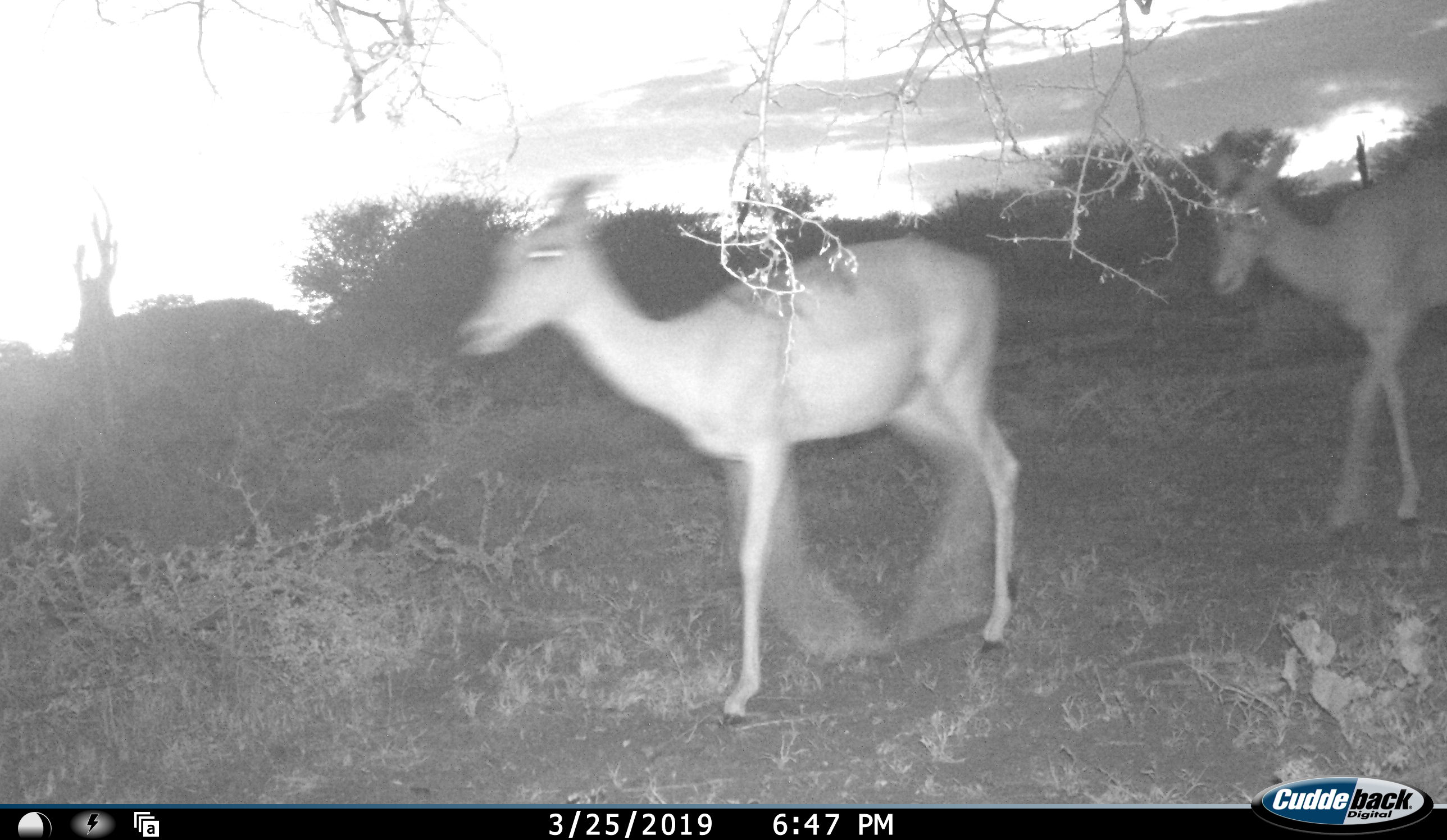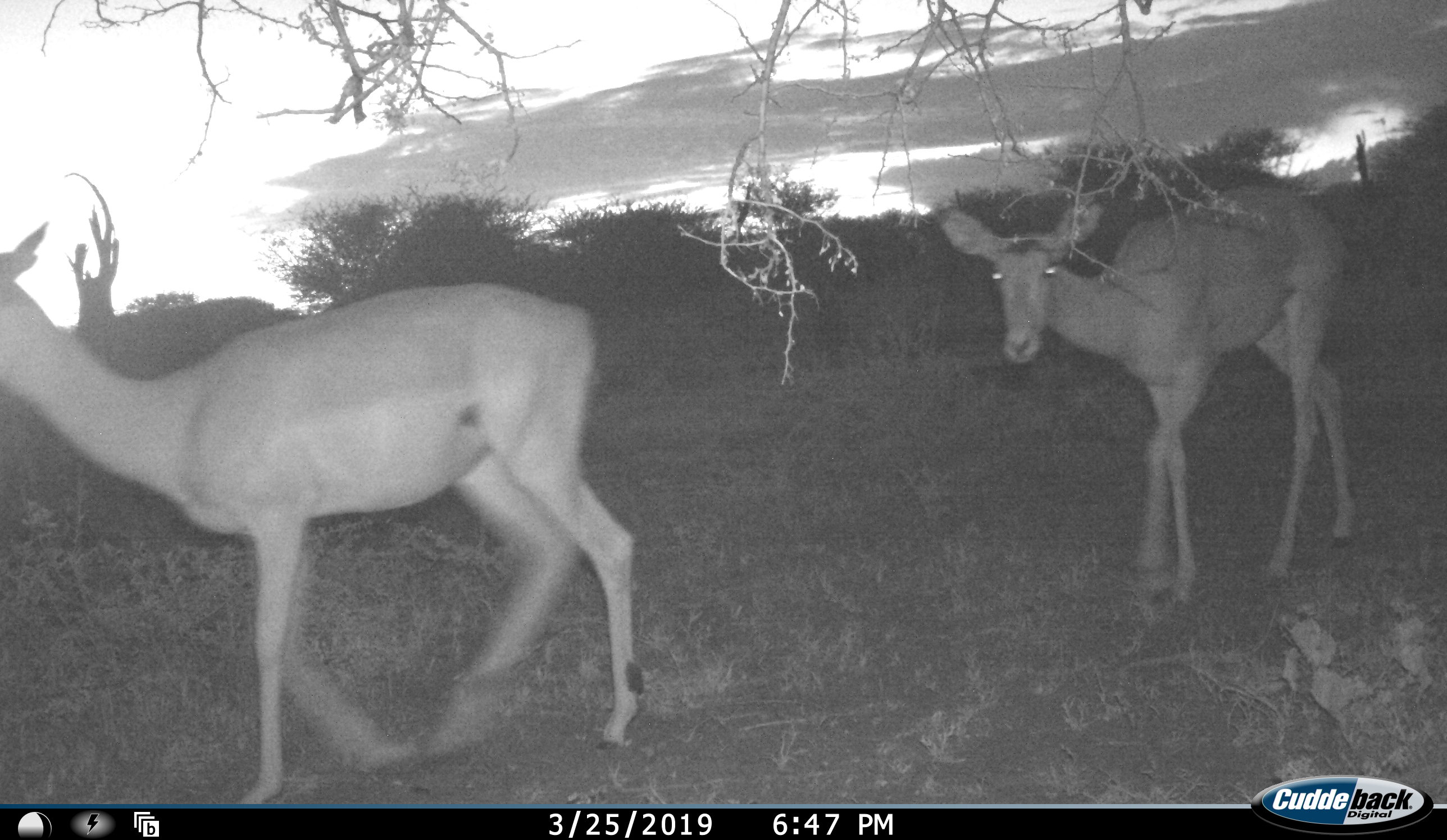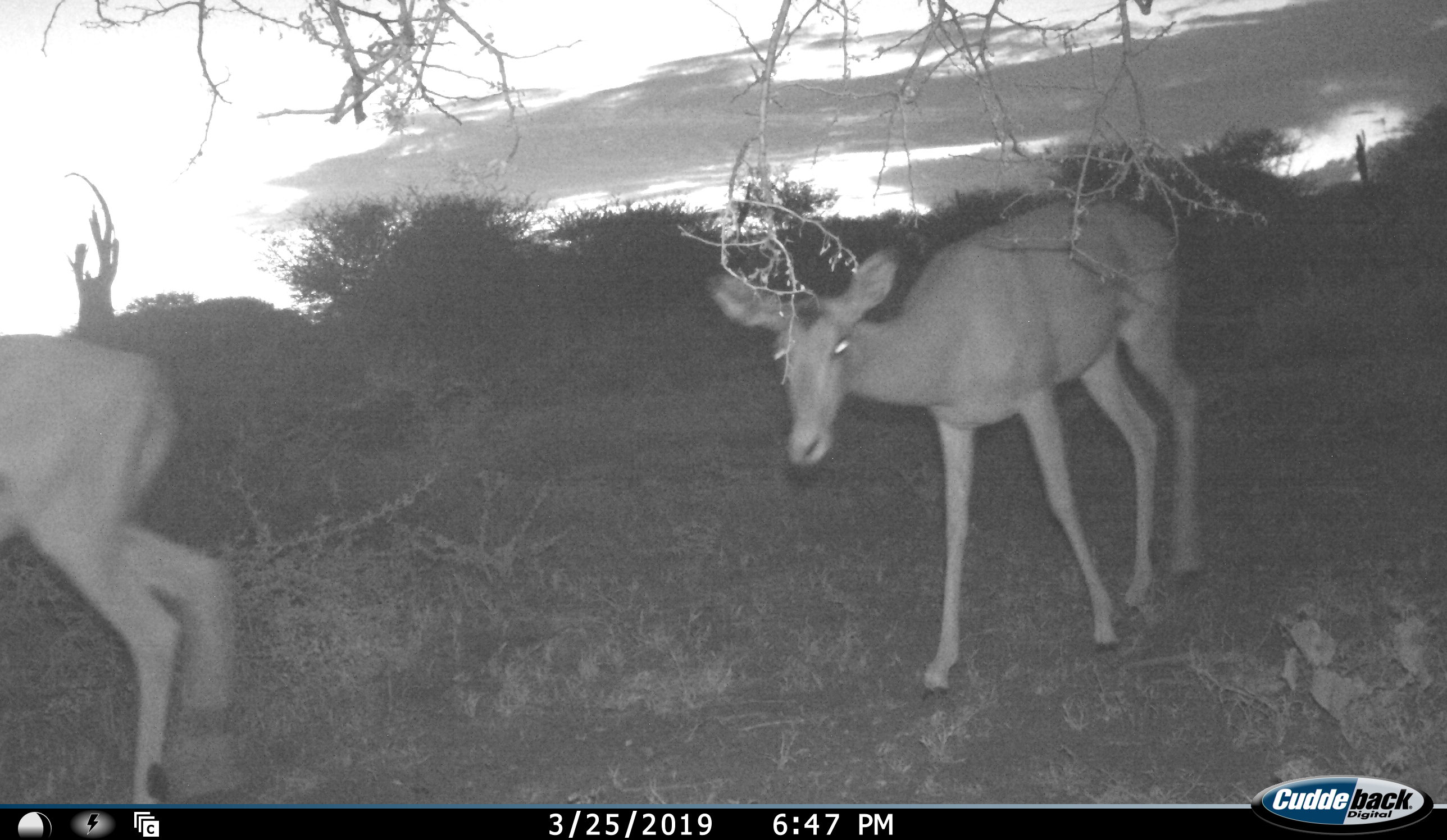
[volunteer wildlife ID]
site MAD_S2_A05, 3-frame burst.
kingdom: Animalia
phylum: Chordata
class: Mammalia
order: Artiodactyla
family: Bovidae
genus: Aepyceros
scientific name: Aepyceros melampus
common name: impala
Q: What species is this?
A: Impala (Aepyceros melampus).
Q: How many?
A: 2.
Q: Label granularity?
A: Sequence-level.